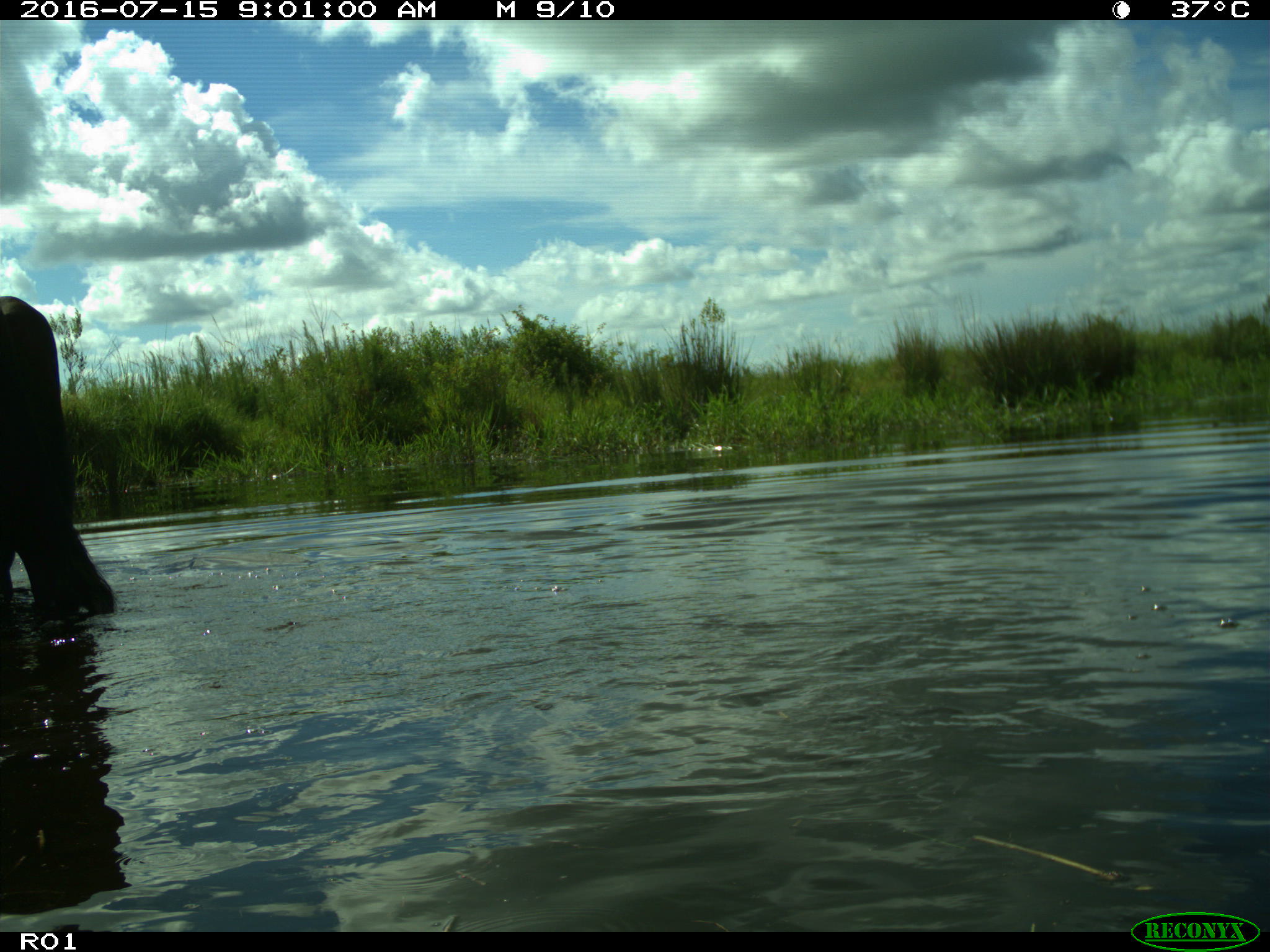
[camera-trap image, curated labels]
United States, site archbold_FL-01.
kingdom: Animalia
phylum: Chordata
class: Mammalia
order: Artiodactyla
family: Bovidae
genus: Bos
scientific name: Bos taurus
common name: domestic cow